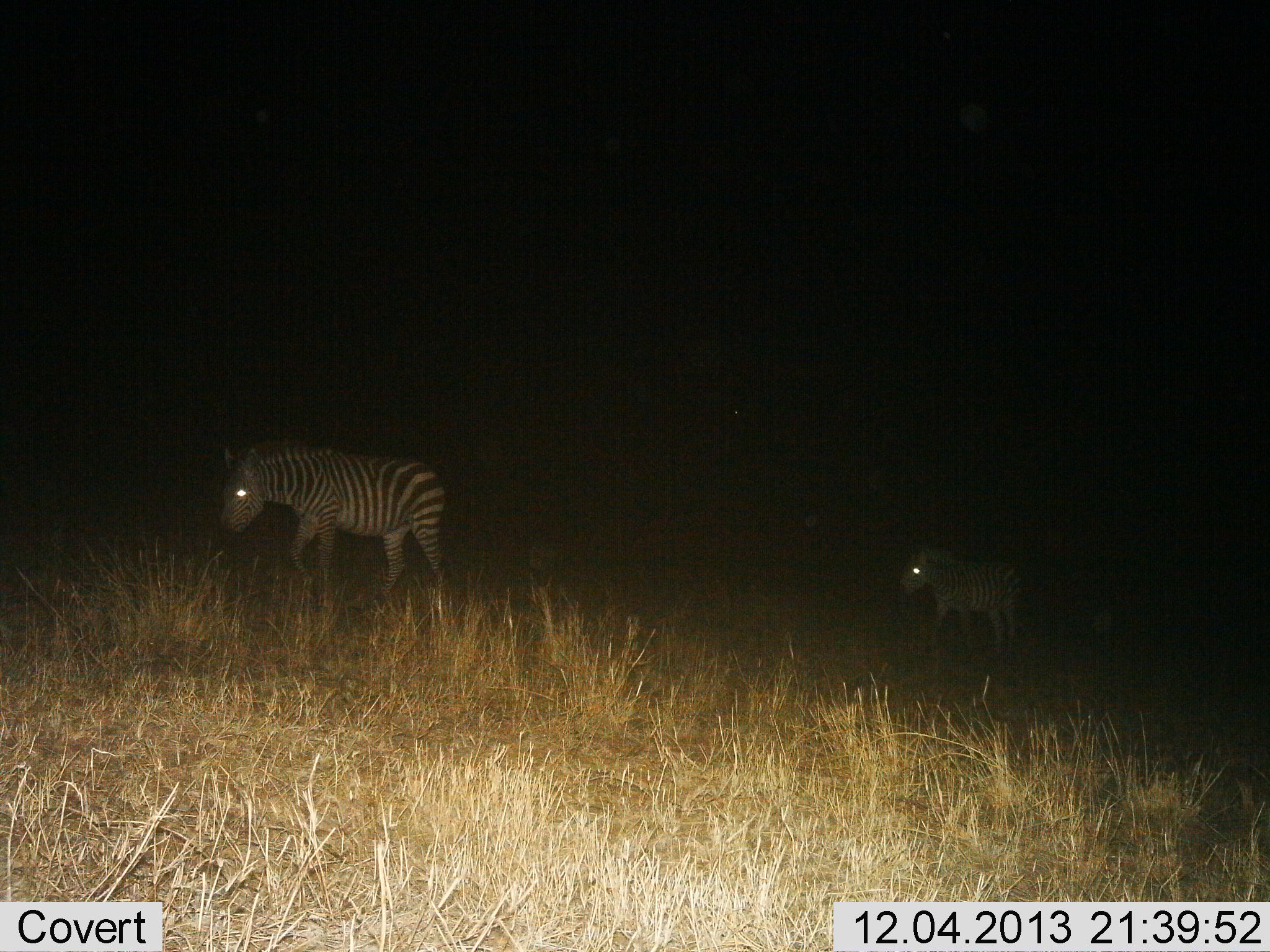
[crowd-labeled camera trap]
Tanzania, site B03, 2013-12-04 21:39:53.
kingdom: Animalia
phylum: Chordata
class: Mammalia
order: Perissodactyla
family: Equidae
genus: Equus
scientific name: Equus quagga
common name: plains zebra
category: zebra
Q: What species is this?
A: Zebra (plains zebra) (Equus quagga).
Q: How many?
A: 2.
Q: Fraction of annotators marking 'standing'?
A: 40%.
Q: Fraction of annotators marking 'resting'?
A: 0%.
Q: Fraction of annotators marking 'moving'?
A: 70%.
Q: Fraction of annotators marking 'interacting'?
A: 0%.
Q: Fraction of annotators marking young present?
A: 20%.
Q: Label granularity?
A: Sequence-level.